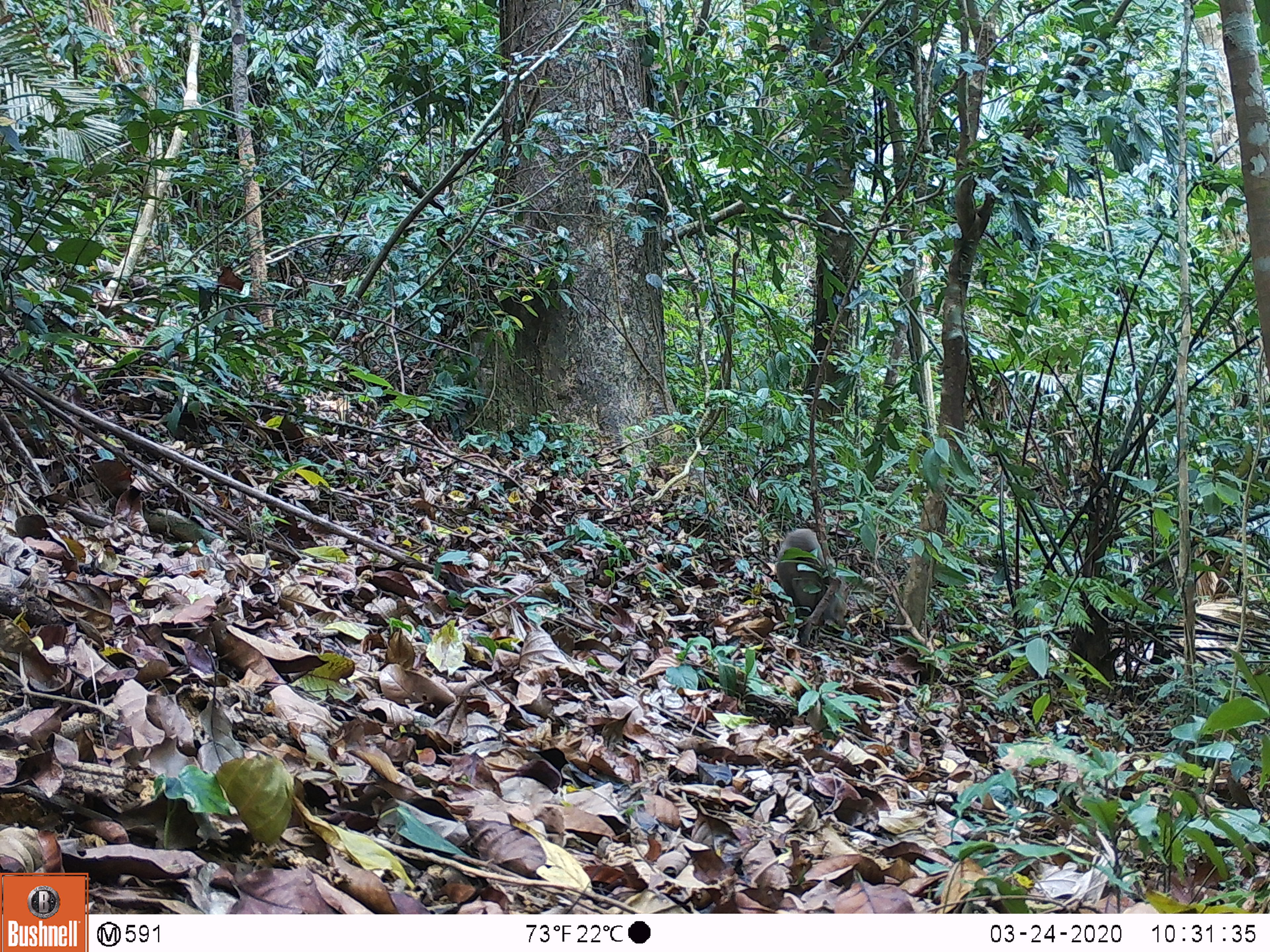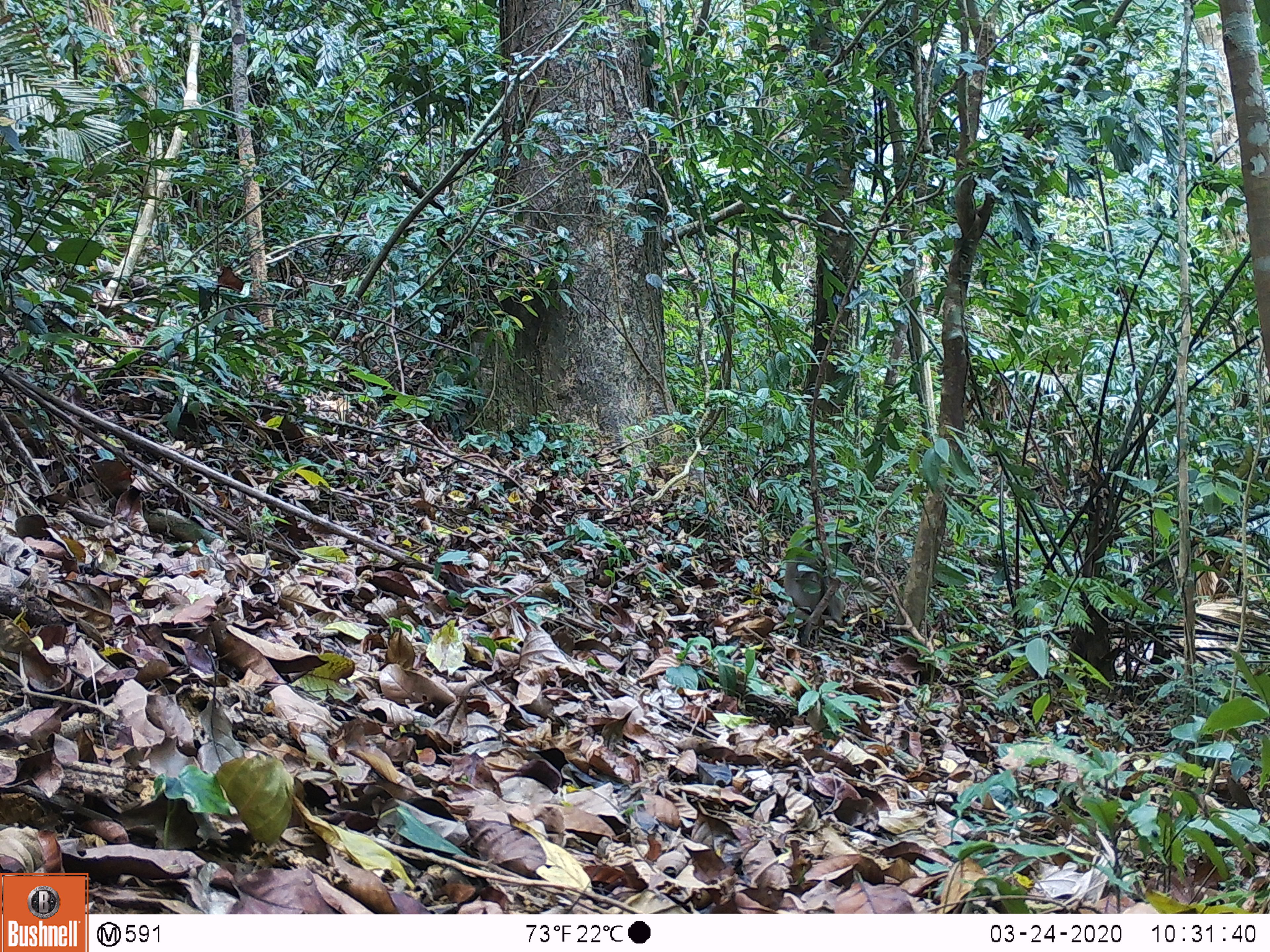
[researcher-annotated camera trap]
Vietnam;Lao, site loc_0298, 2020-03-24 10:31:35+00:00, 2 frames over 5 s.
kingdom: Animalia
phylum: Chordata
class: Mammalia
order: Primates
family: Cercopithecidae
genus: Macaca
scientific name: Macaca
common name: macaques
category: assam or rhesus macaque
Assam or rhesus macaque (macaques) (Macaca). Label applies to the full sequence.